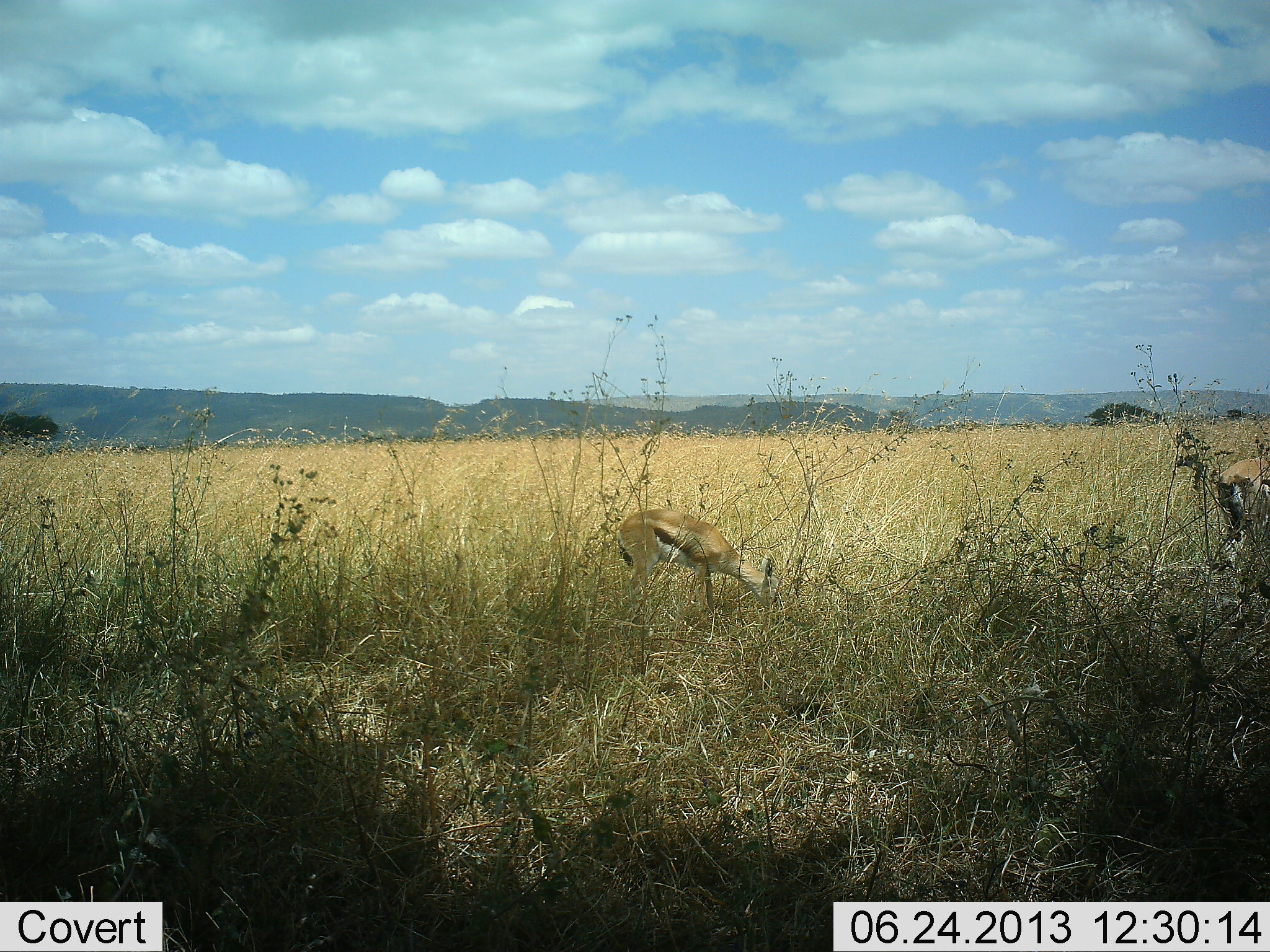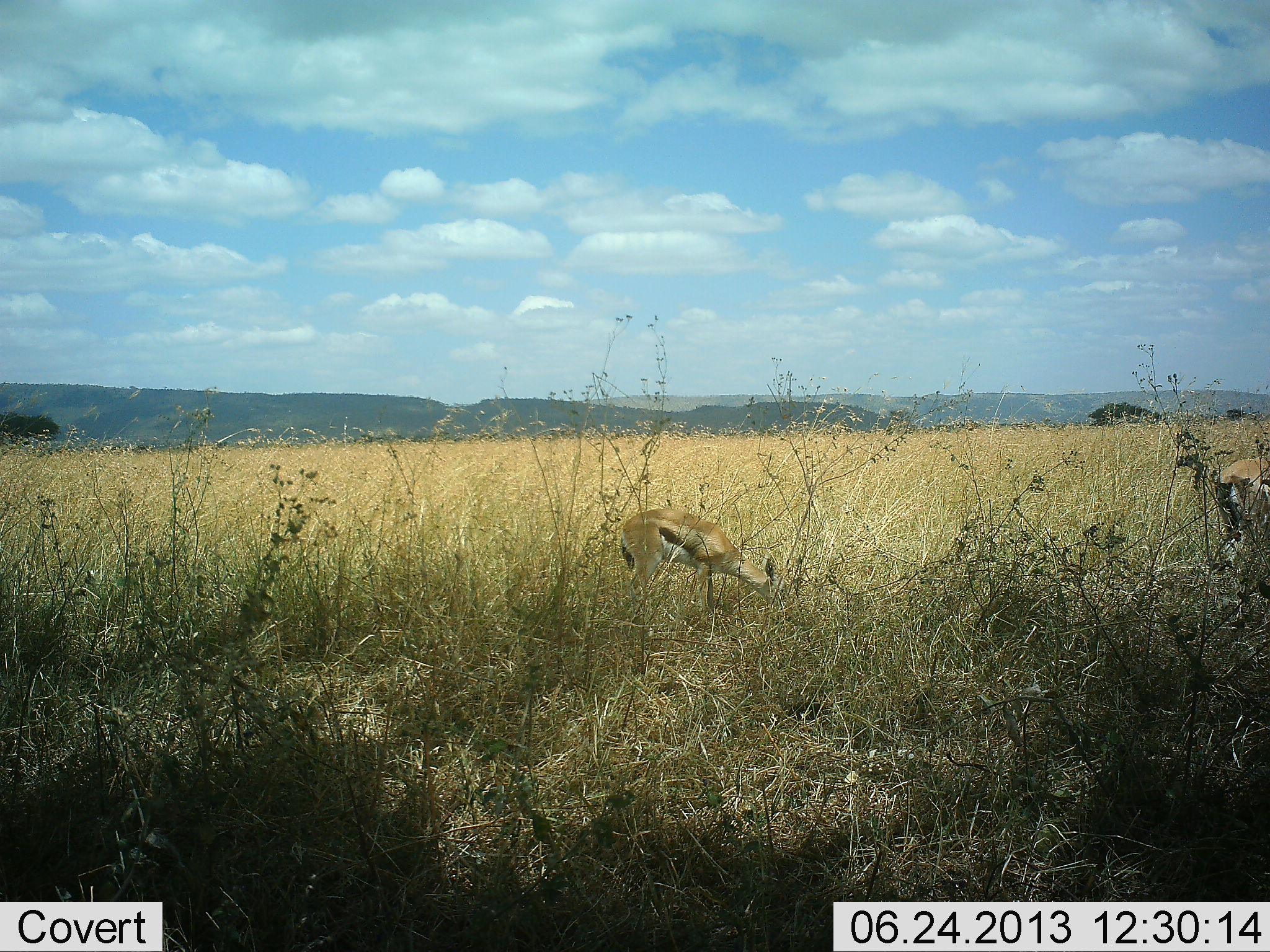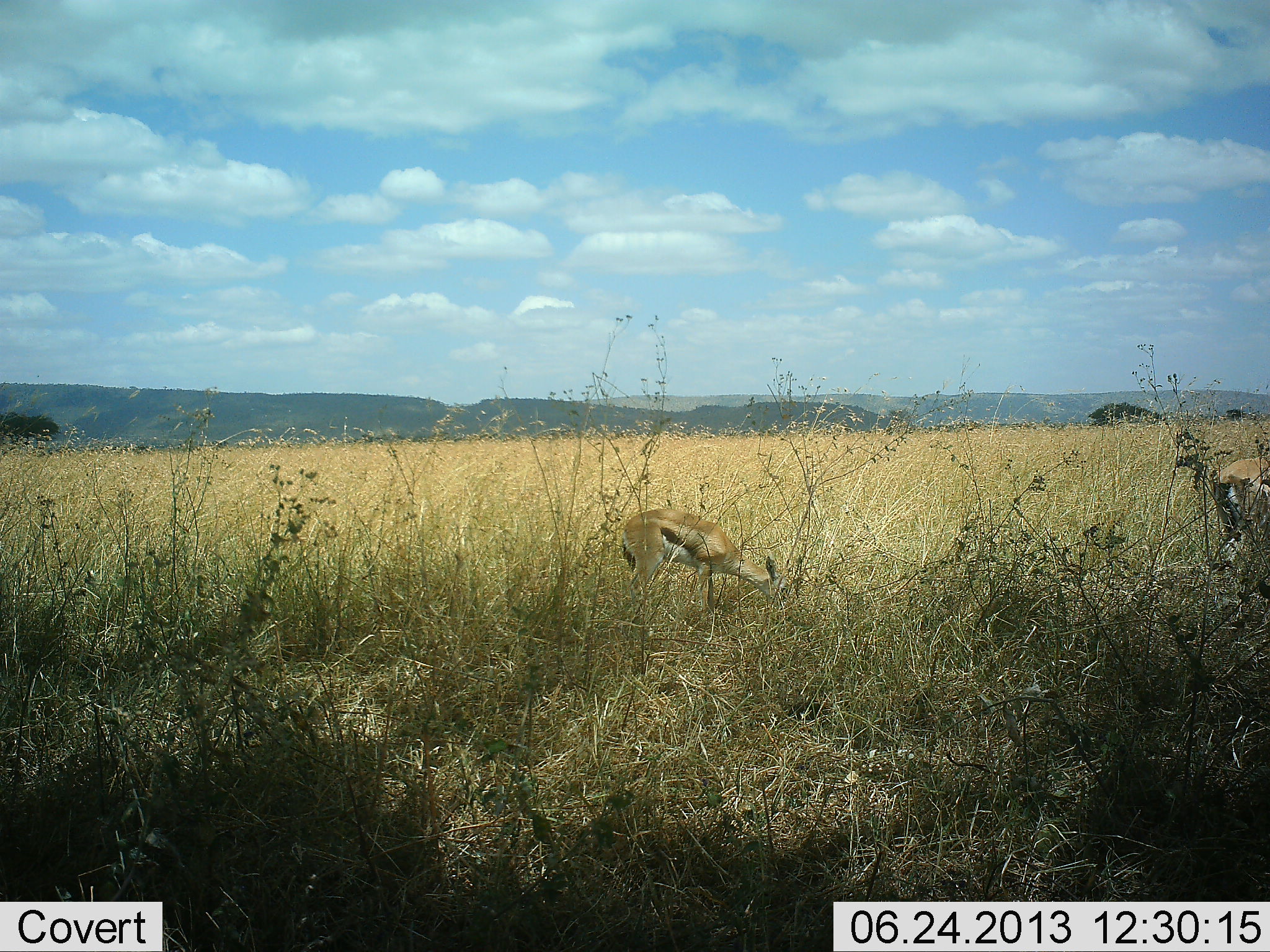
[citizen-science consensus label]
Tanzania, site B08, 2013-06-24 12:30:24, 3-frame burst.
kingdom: Animalia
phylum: Chordata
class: Mammalia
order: Artiodactyla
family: Bovidae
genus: Eudorcas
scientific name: Eudorcas thomsonii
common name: thomson's gazelle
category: gazellethomsons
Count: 2.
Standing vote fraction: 52%.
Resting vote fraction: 0%.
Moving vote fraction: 9%.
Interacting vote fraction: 0%.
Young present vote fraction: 13%.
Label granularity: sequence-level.